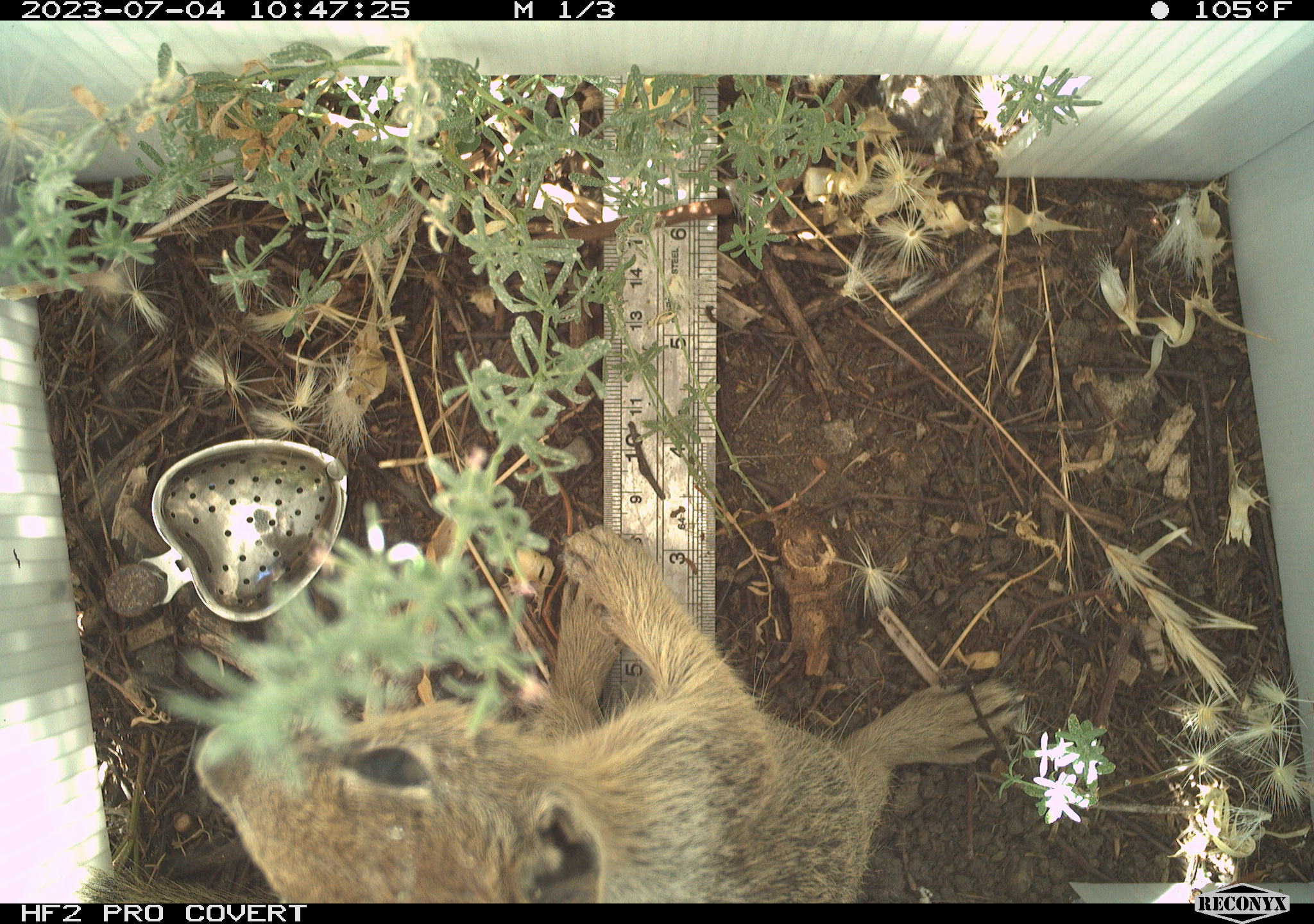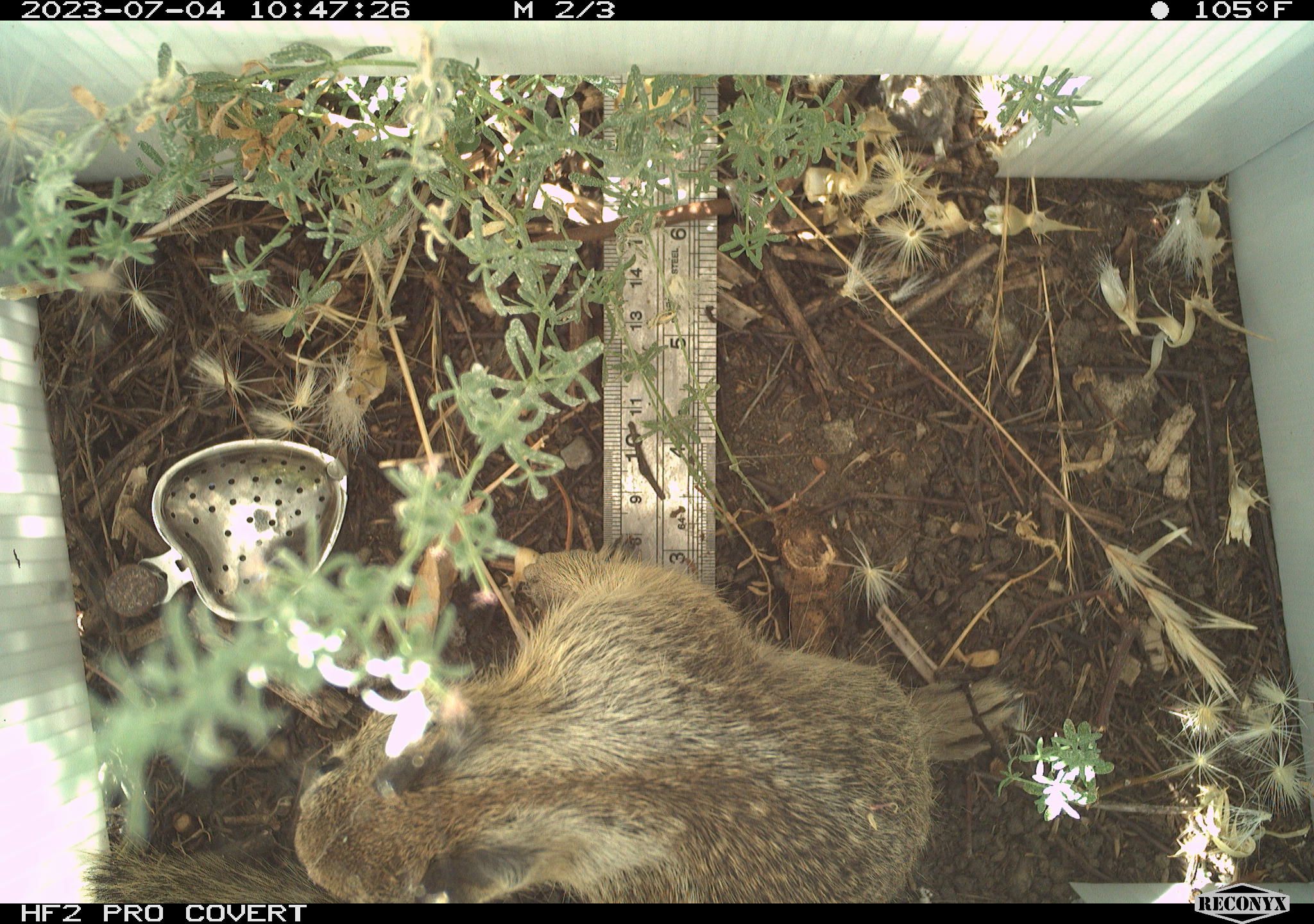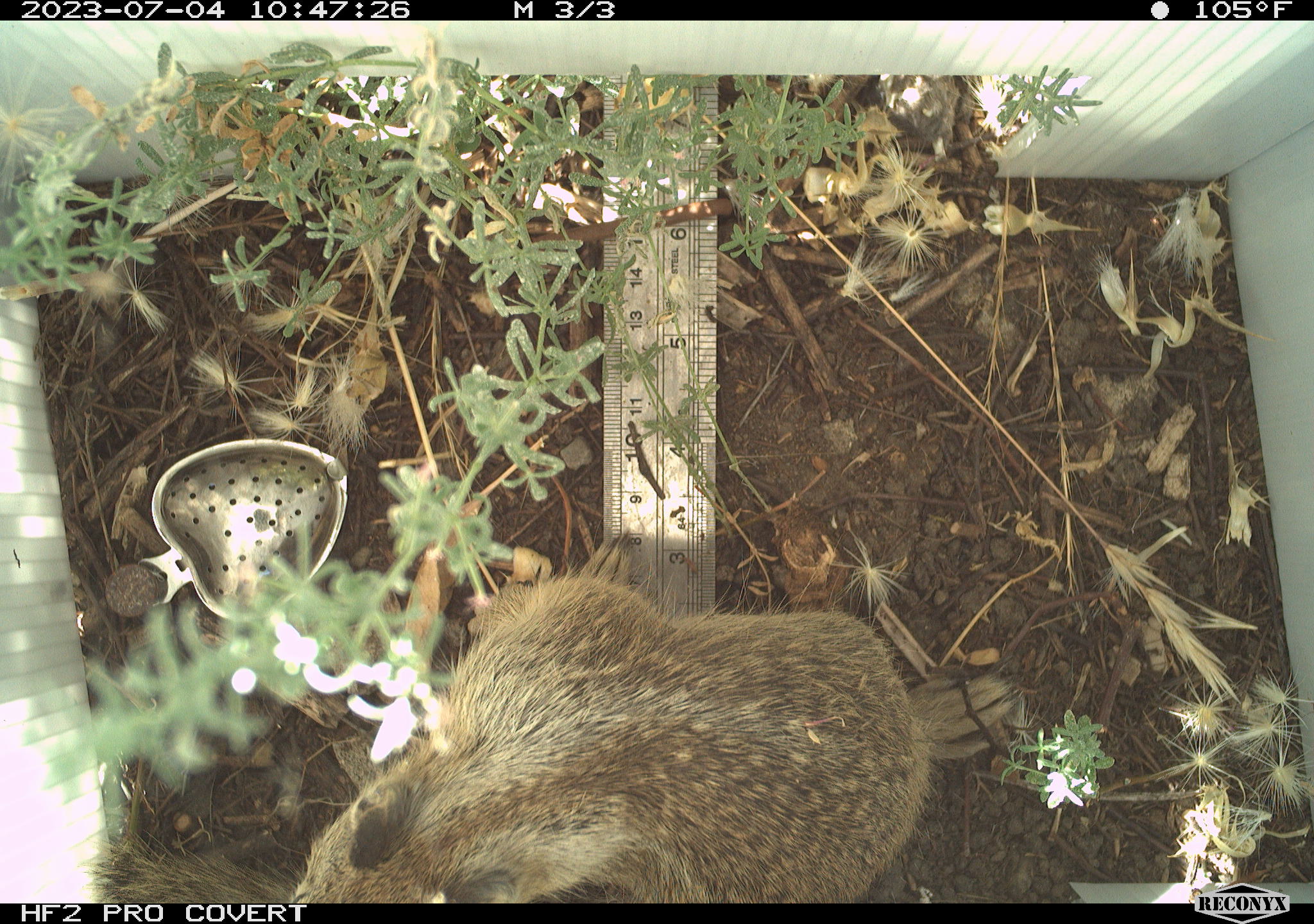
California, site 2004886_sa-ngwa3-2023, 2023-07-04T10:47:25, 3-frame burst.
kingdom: Animalia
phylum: Chordata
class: Mammalia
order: Rodentia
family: Sciuridae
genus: Otospermophilus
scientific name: Otospermophilus beecheyi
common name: california ground squirrel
California ground squirrel (Otospermophilus beecheyi).